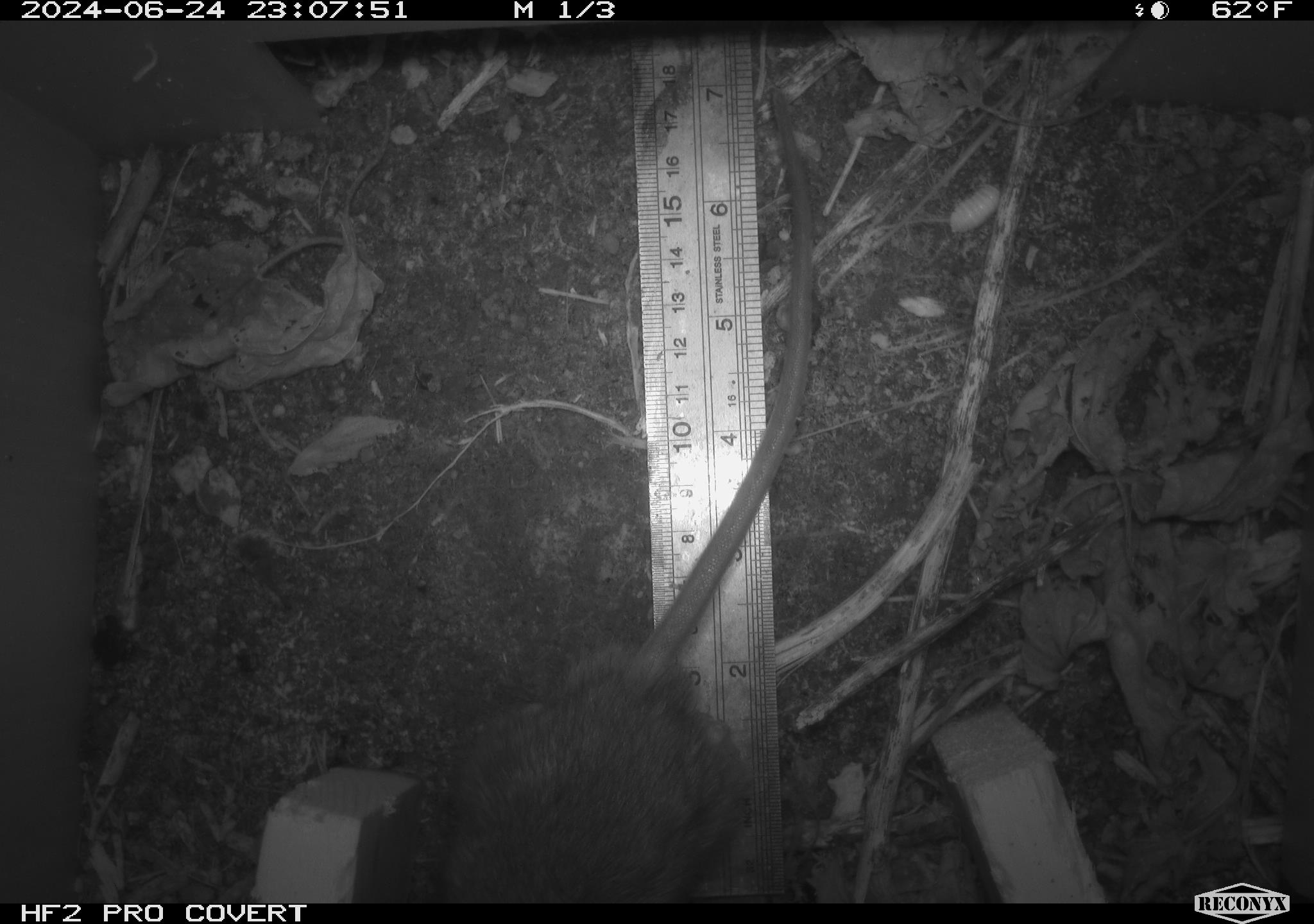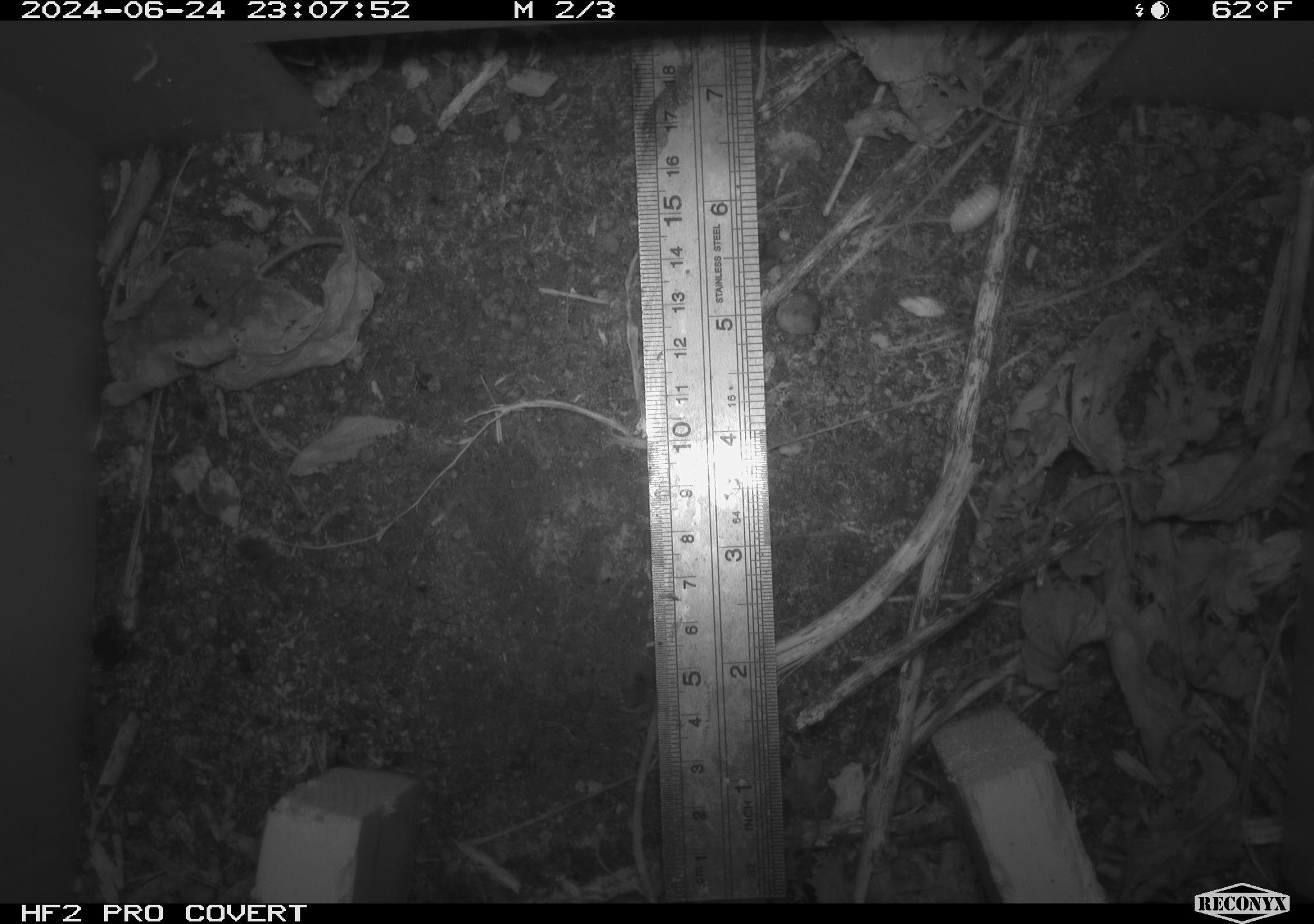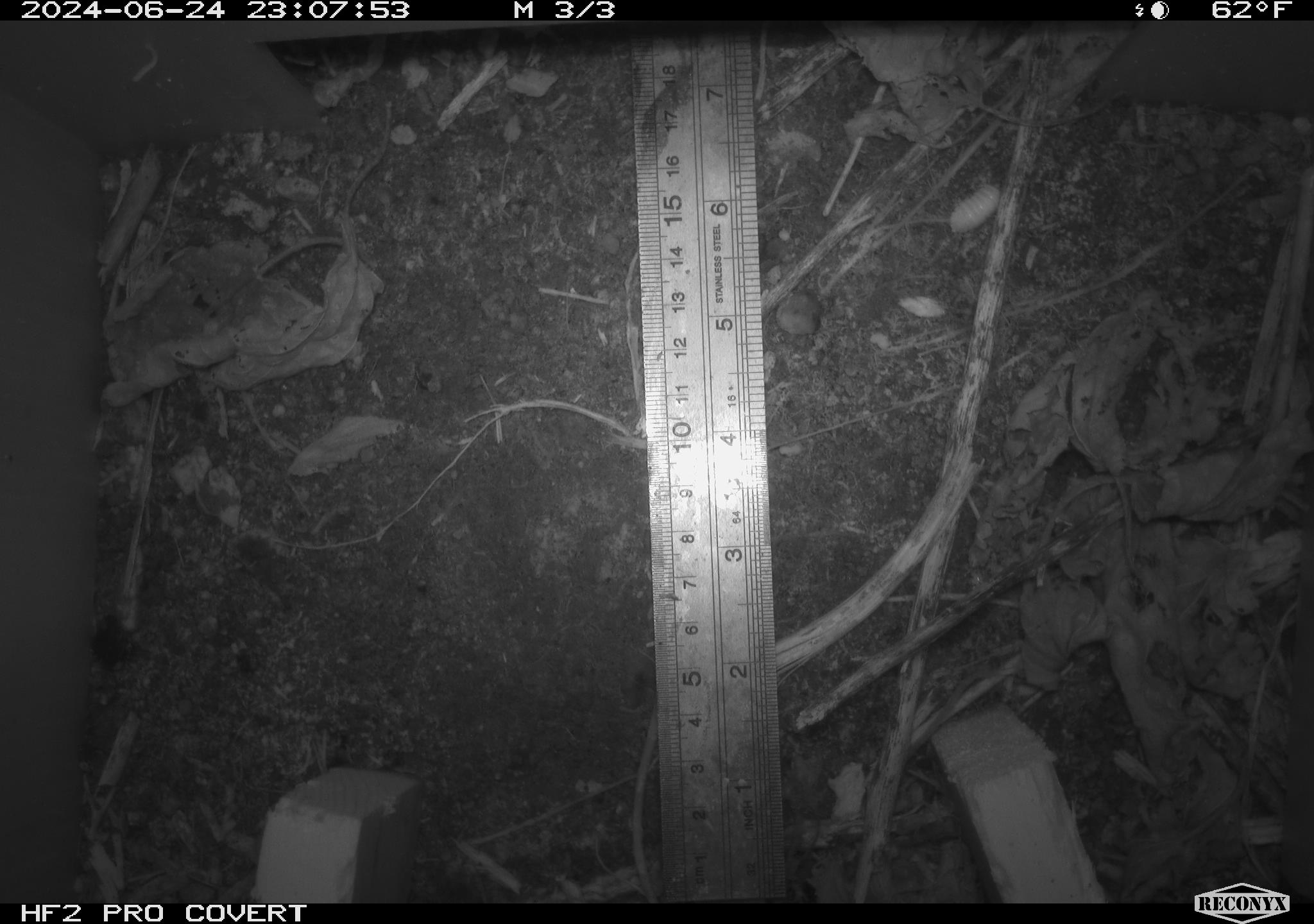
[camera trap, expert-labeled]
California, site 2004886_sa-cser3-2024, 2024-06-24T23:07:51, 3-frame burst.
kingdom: Animalia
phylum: Chordata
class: Mammalia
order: Rodentia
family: Muridae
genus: Rattus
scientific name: Rattus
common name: rat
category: rattus species